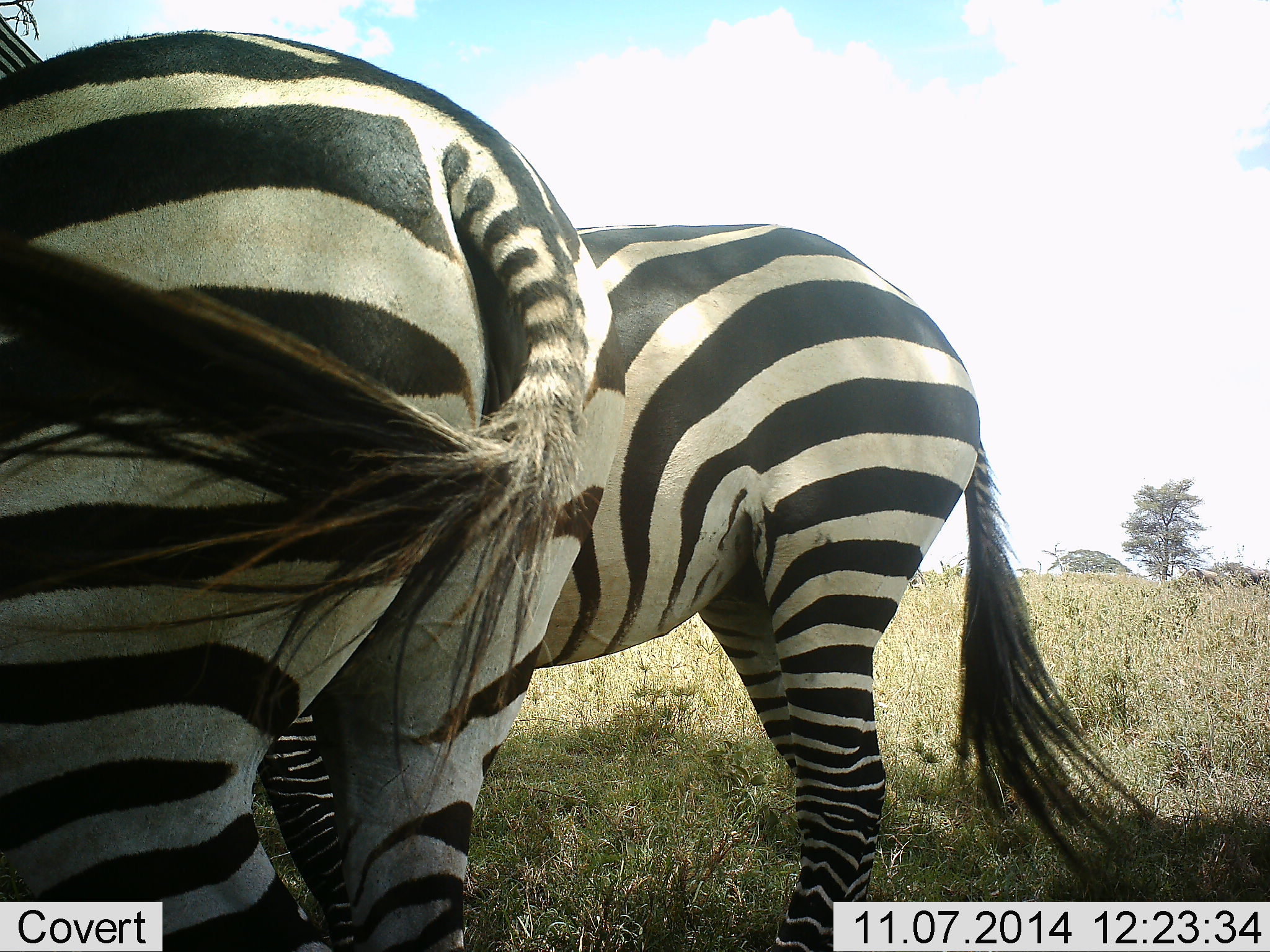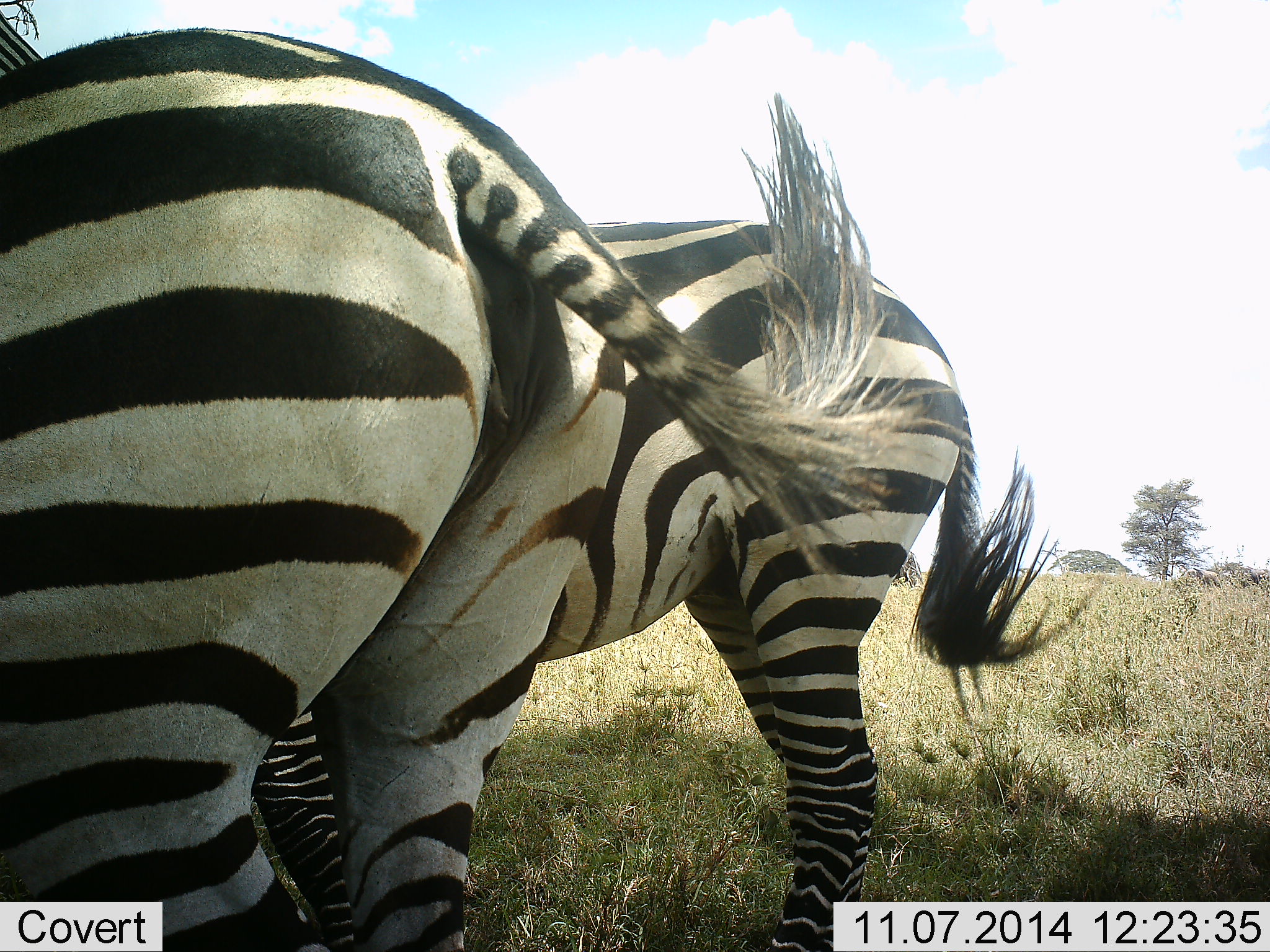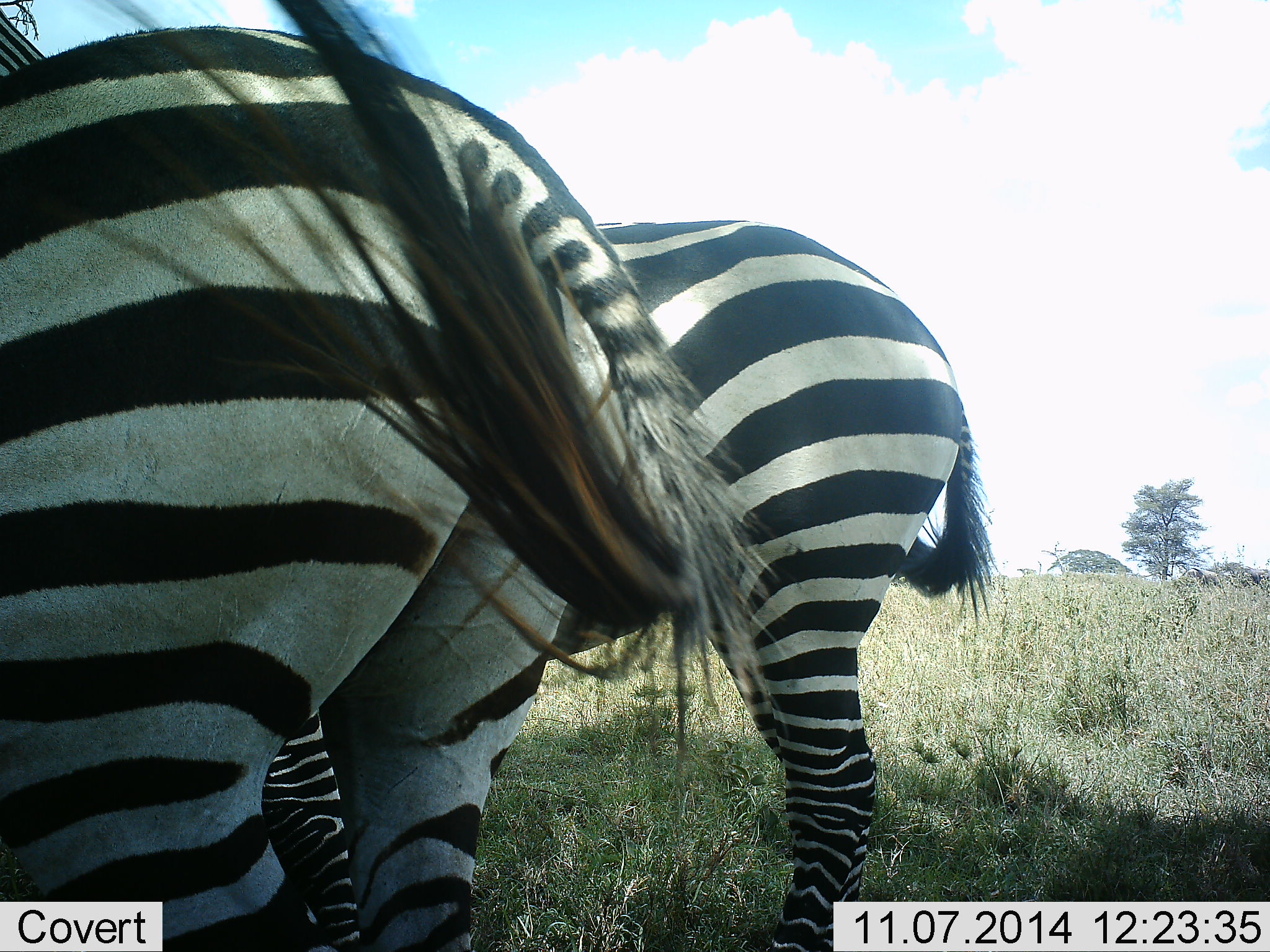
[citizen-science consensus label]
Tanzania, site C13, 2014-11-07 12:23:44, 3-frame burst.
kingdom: Animalia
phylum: Chordata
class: Mammalia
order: Perissodactyla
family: Equidae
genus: Equus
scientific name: Equus quagga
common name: plains zebra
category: zebra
Zebra (plains zebra) (Equus quagga), count 2. Behavior (volunteer vote fractions): standing 100%, resting 0%, moving 0%, interacting 0%. Young present (vote fraction): 0%. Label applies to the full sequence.